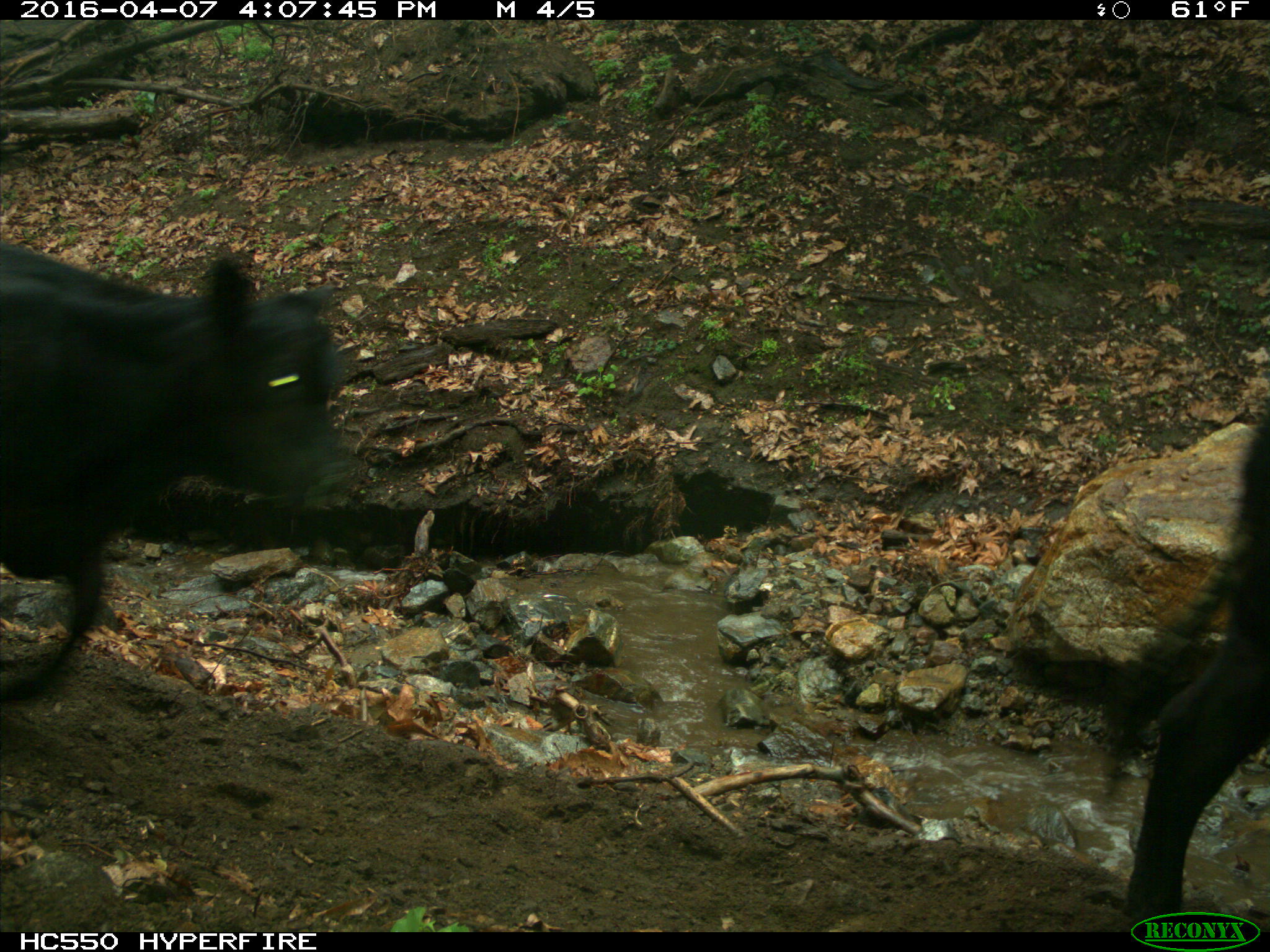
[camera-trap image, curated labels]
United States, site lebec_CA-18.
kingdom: Animalia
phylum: Chordata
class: Mammalia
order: Artiodactyla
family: Bovidae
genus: Bos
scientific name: Bos taurus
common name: domestic cow